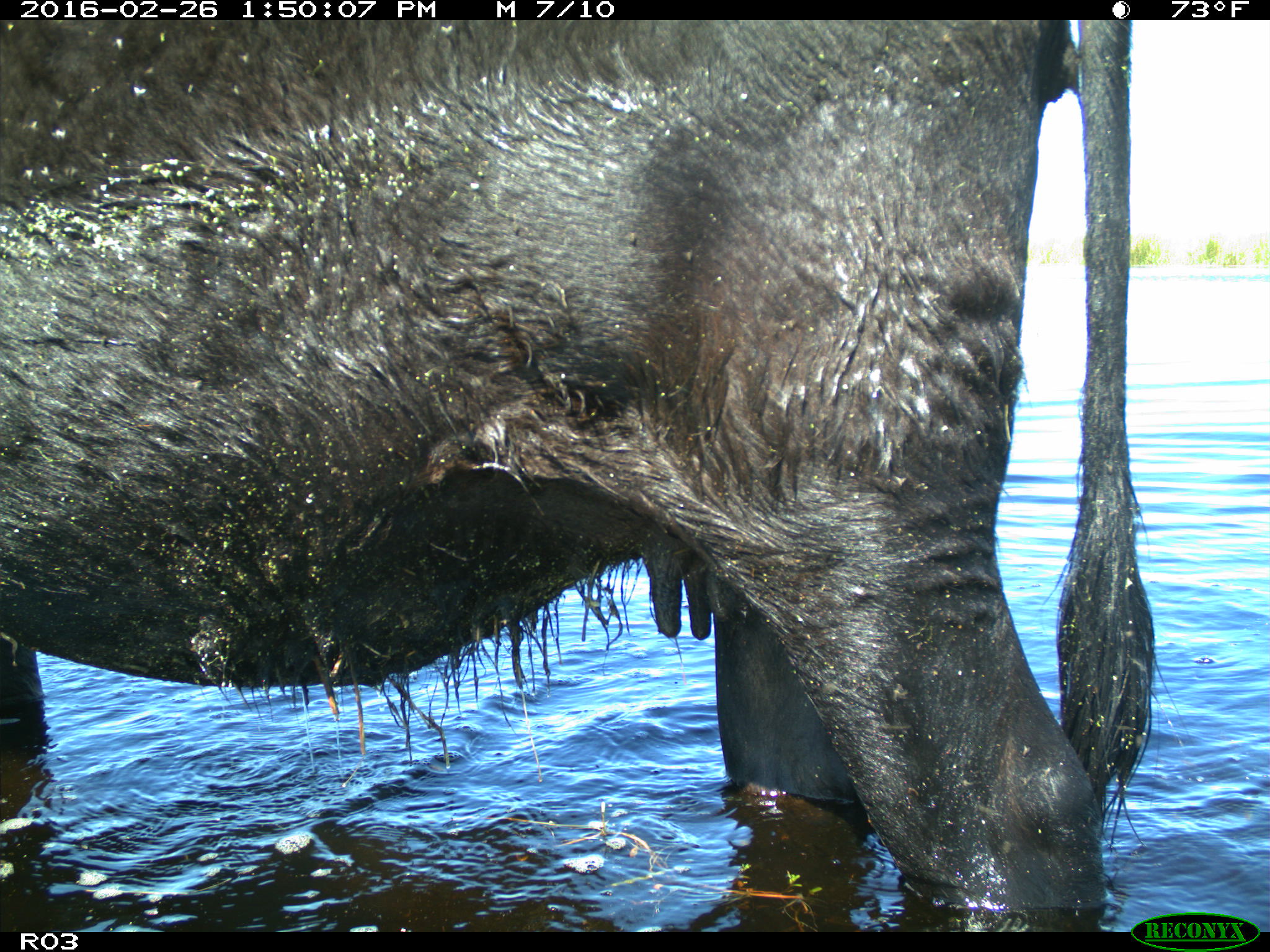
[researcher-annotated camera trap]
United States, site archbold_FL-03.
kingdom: Animalia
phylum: Chordata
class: Mammalia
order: Artiodactyla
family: Bovidae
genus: Bos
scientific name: Bos taurus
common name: domestic cow